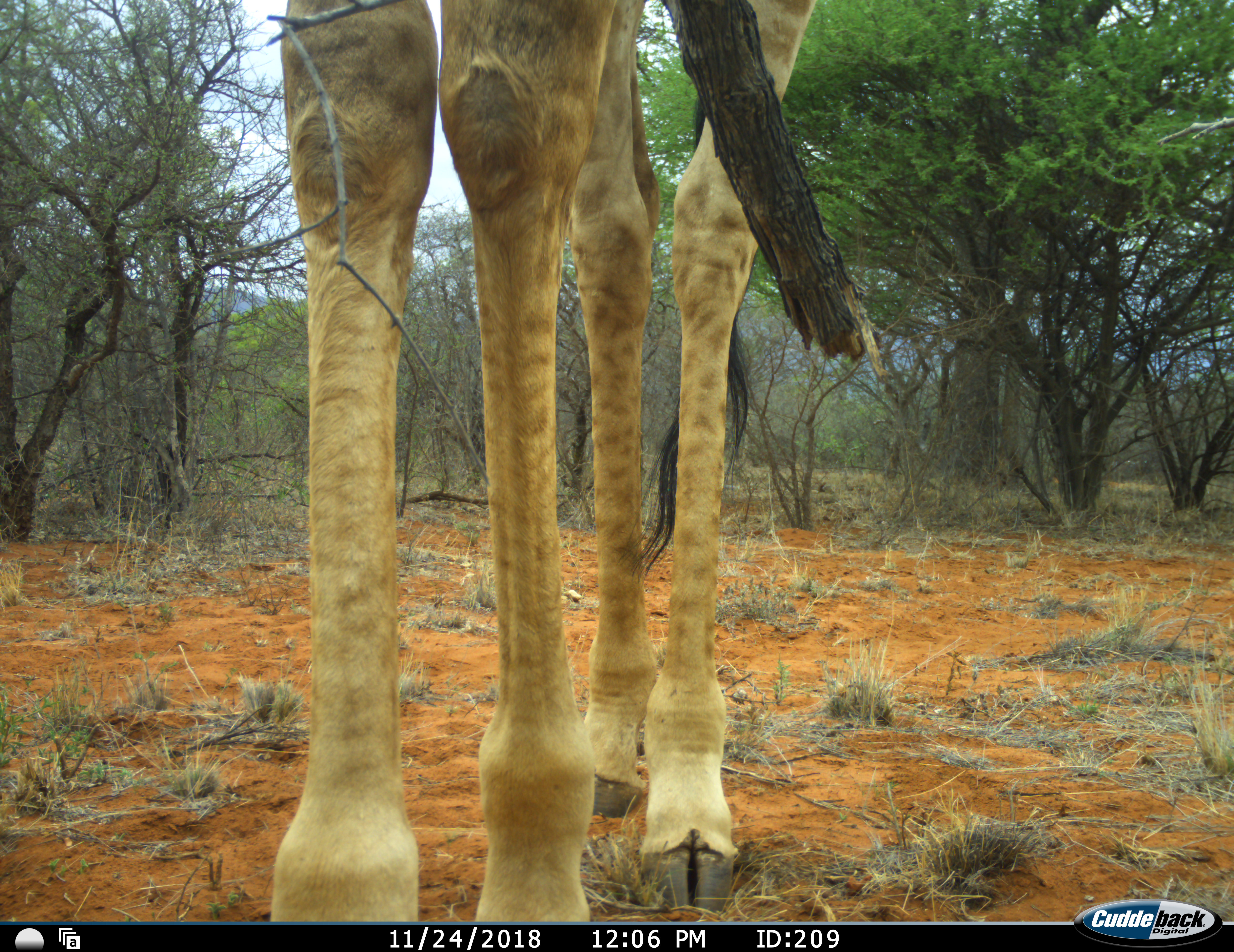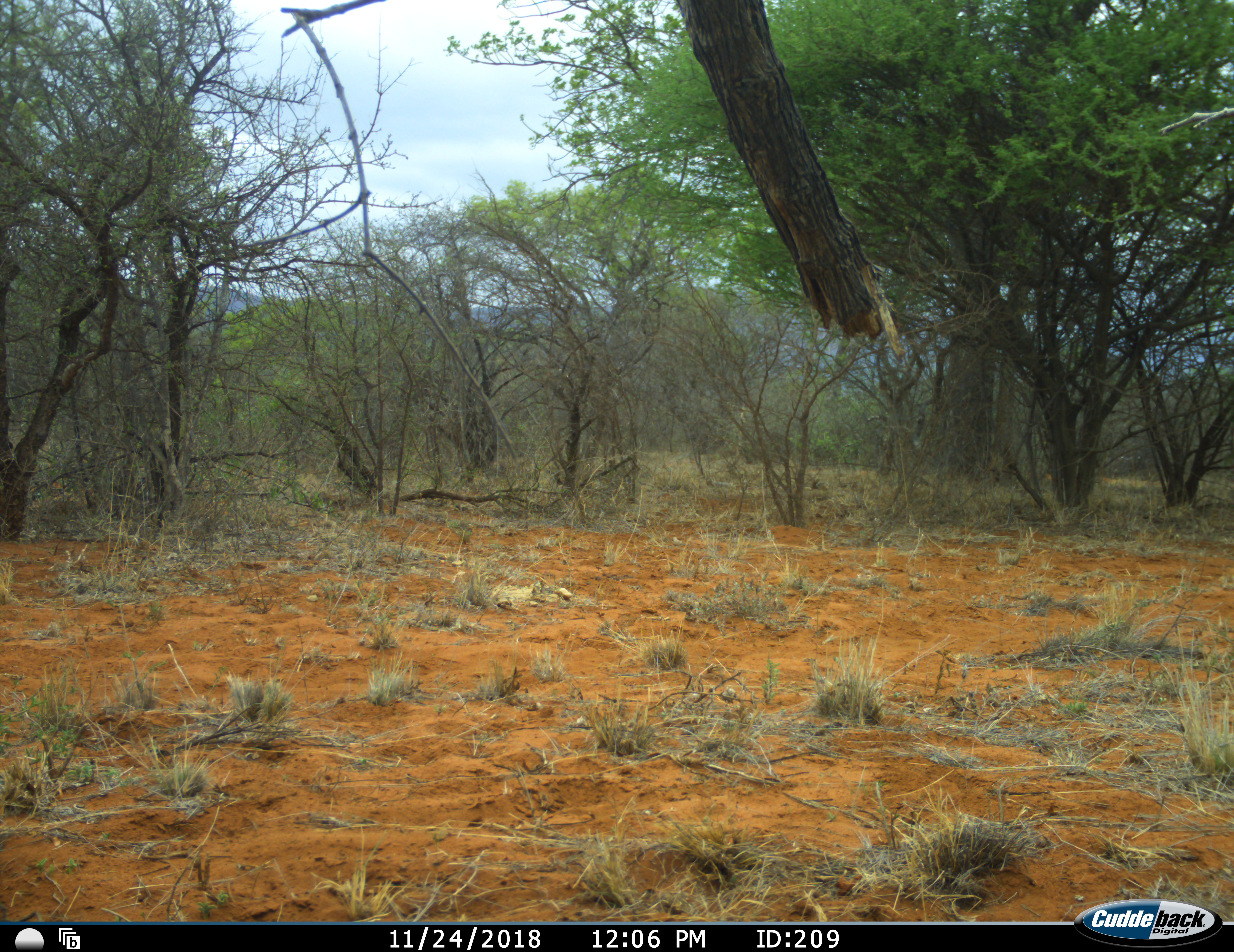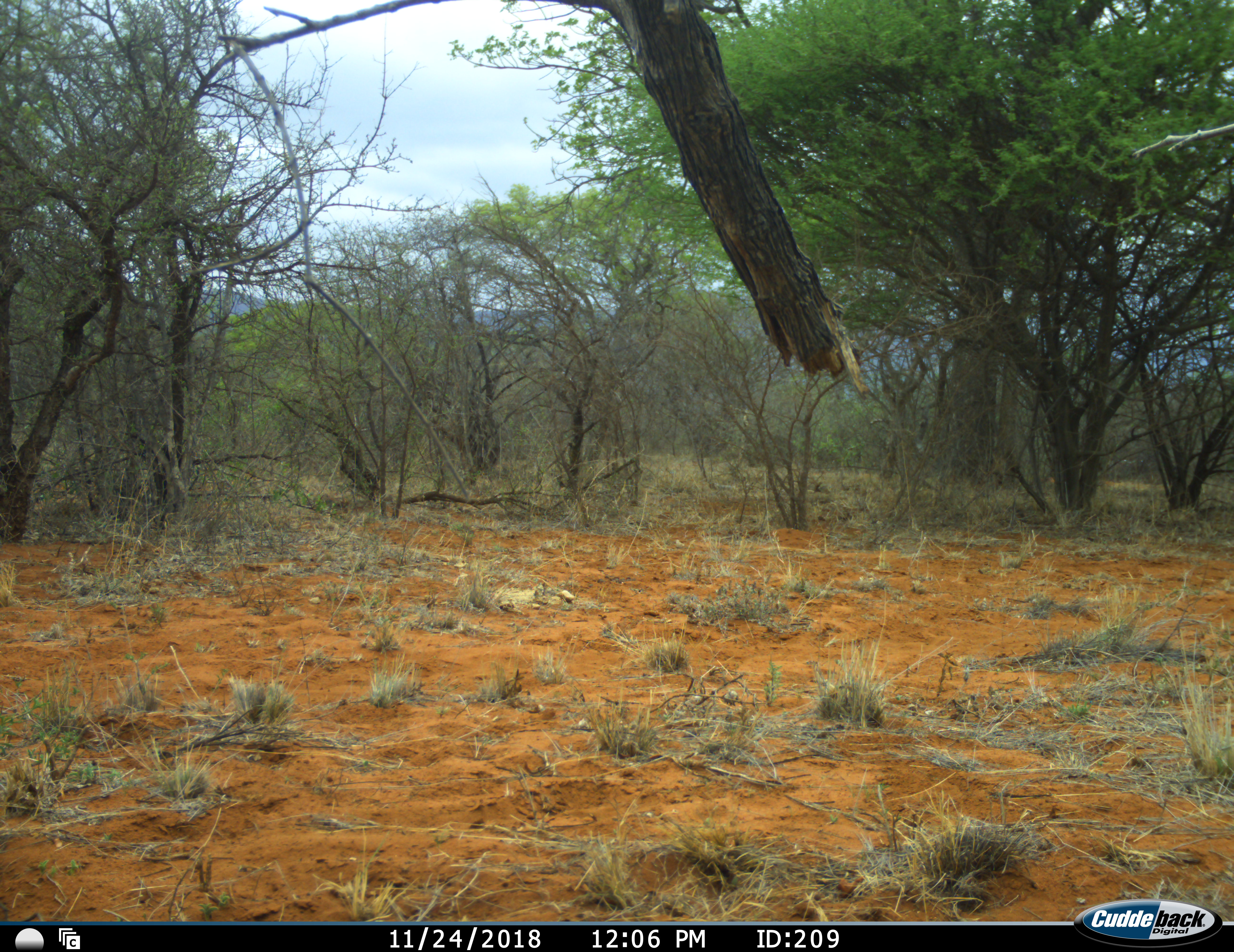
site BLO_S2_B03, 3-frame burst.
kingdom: Animalia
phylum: Chordata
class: Mammalia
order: Artiodactyla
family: Giraffidae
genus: Giraffa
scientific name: Giraffa camelopardalis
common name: giraffe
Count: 1.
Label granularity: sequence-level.